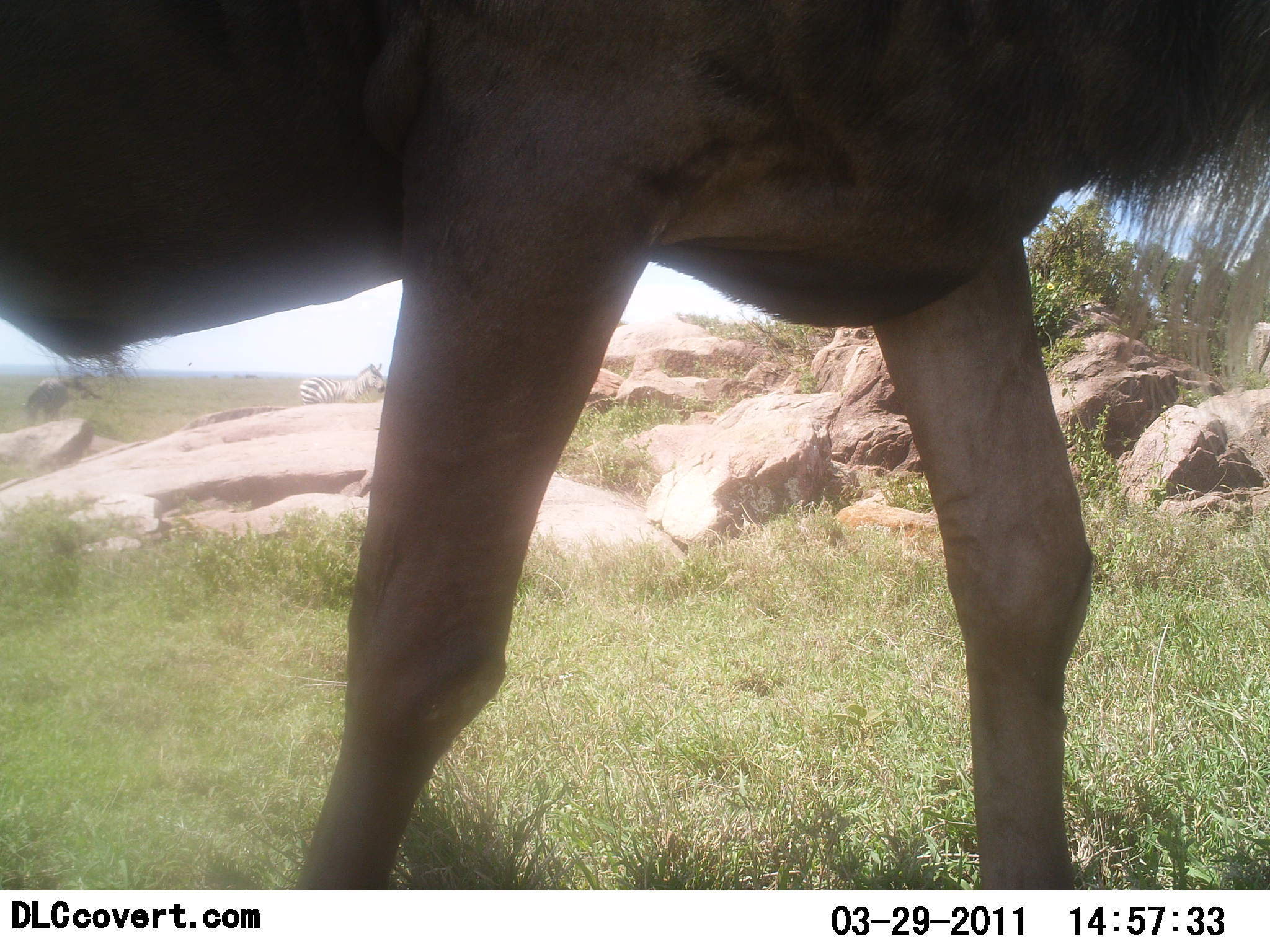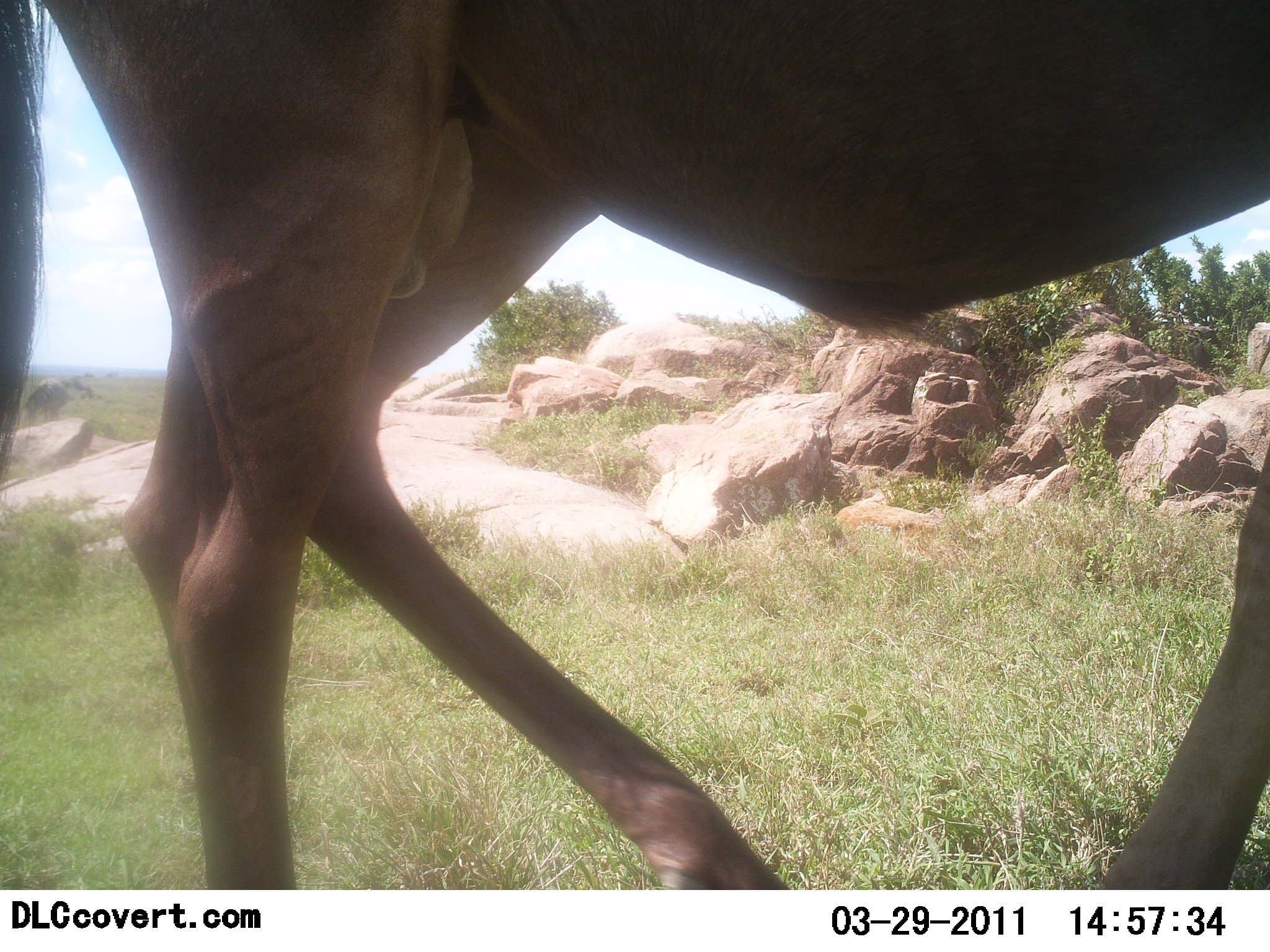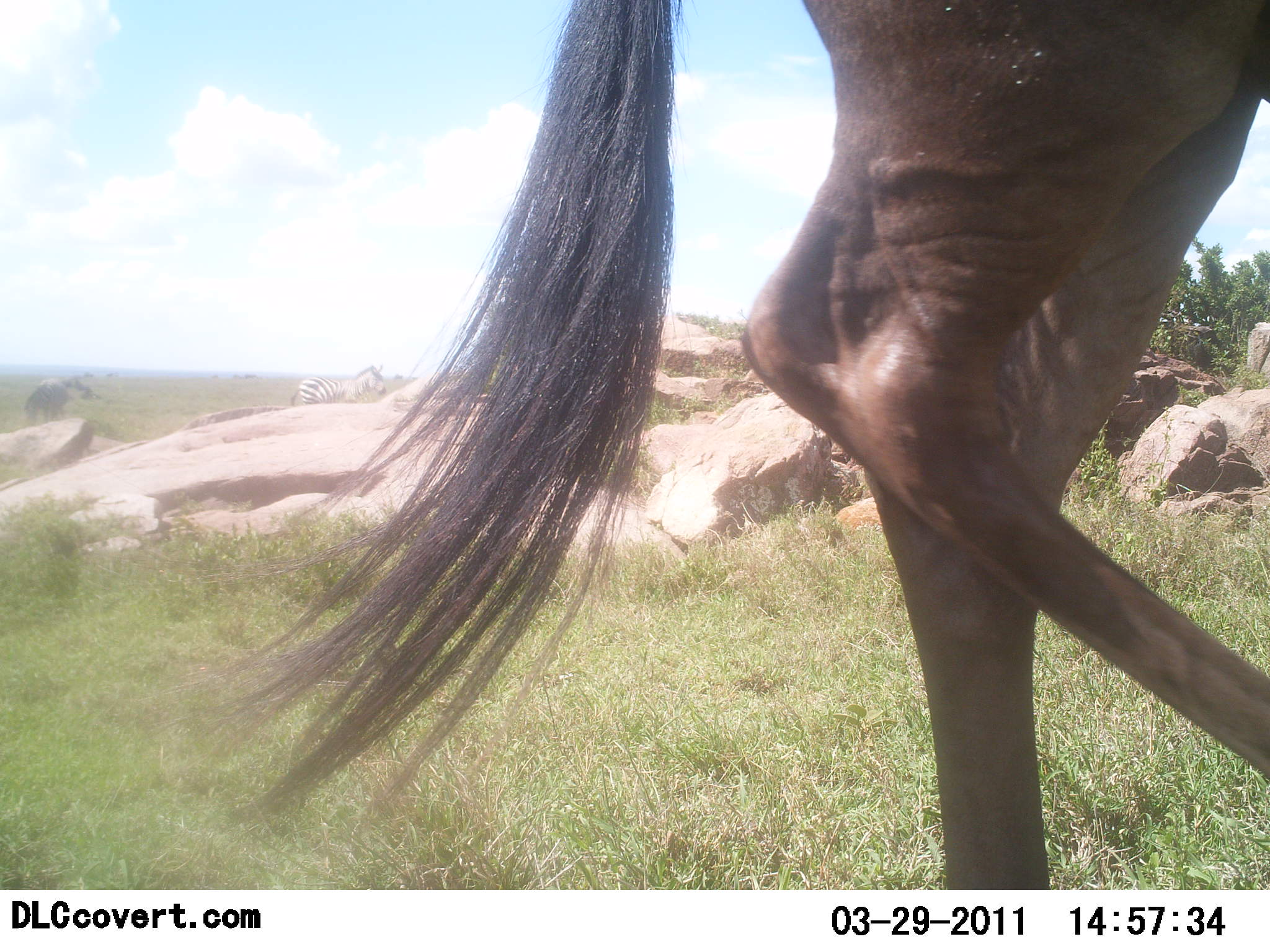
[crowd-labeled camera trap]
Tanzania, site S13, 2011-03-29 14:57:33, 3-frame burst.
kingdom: Animalia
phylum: Chordata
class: Mammalia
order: Artiodactyla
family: Bovidae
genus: Connochaetes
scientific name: Connochaetes taurinus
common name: blue wildebeest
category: wildebeest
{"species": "wildebeest (blue wildebeest) (Connochaetes taurinus)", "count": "1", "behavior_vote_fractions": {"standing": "8%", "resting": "0%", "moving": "100%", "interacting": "0%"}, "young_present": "0%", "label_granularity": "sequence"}